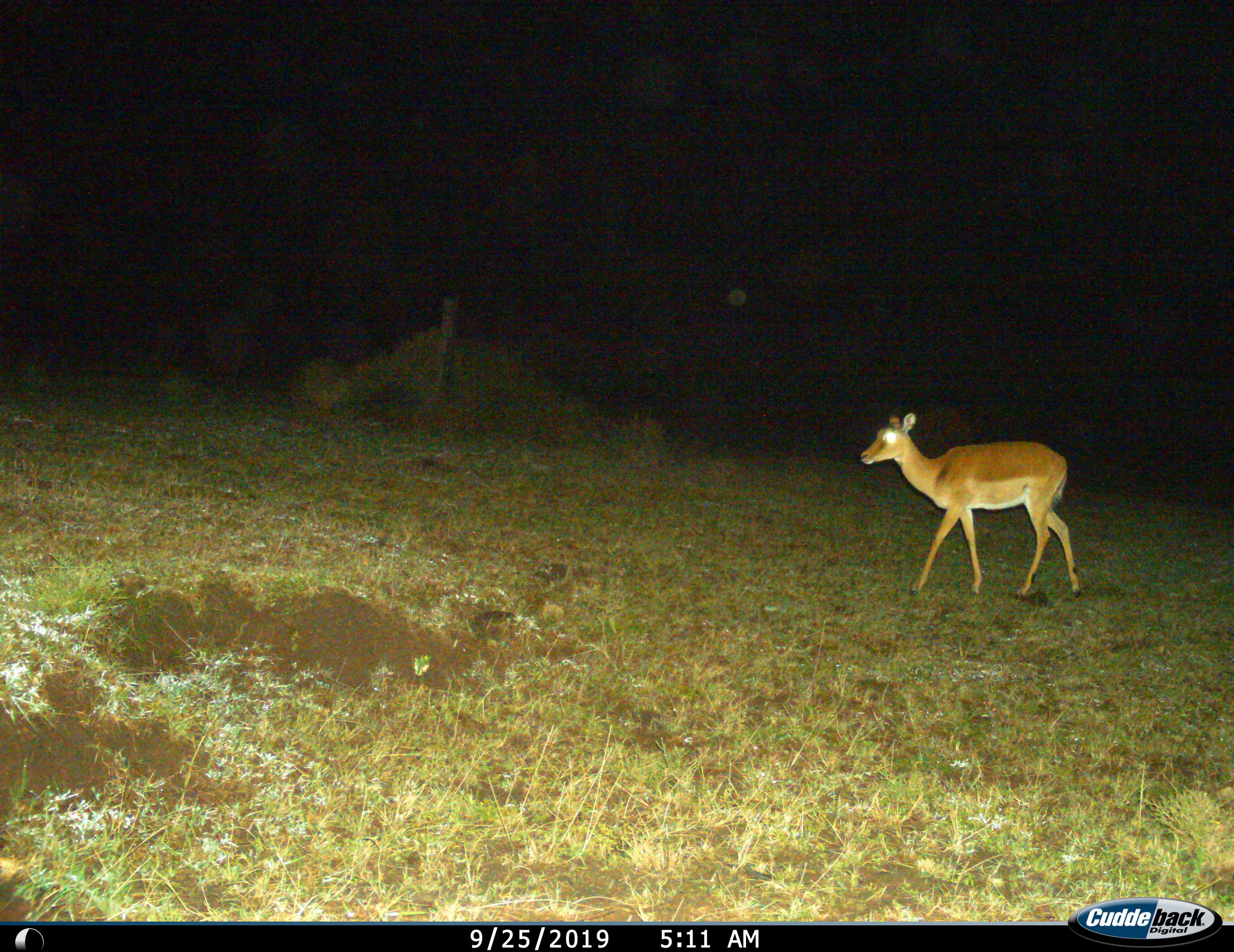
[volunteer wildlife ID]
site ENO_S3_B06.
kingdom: Animalia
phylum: Chordata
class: Mammalia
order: Artiodactyla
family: Bovidae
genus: Aepyceros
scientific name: Aepyceros melampus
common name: impala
Impala (Aepyceros melampus), count 1. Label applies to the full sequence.